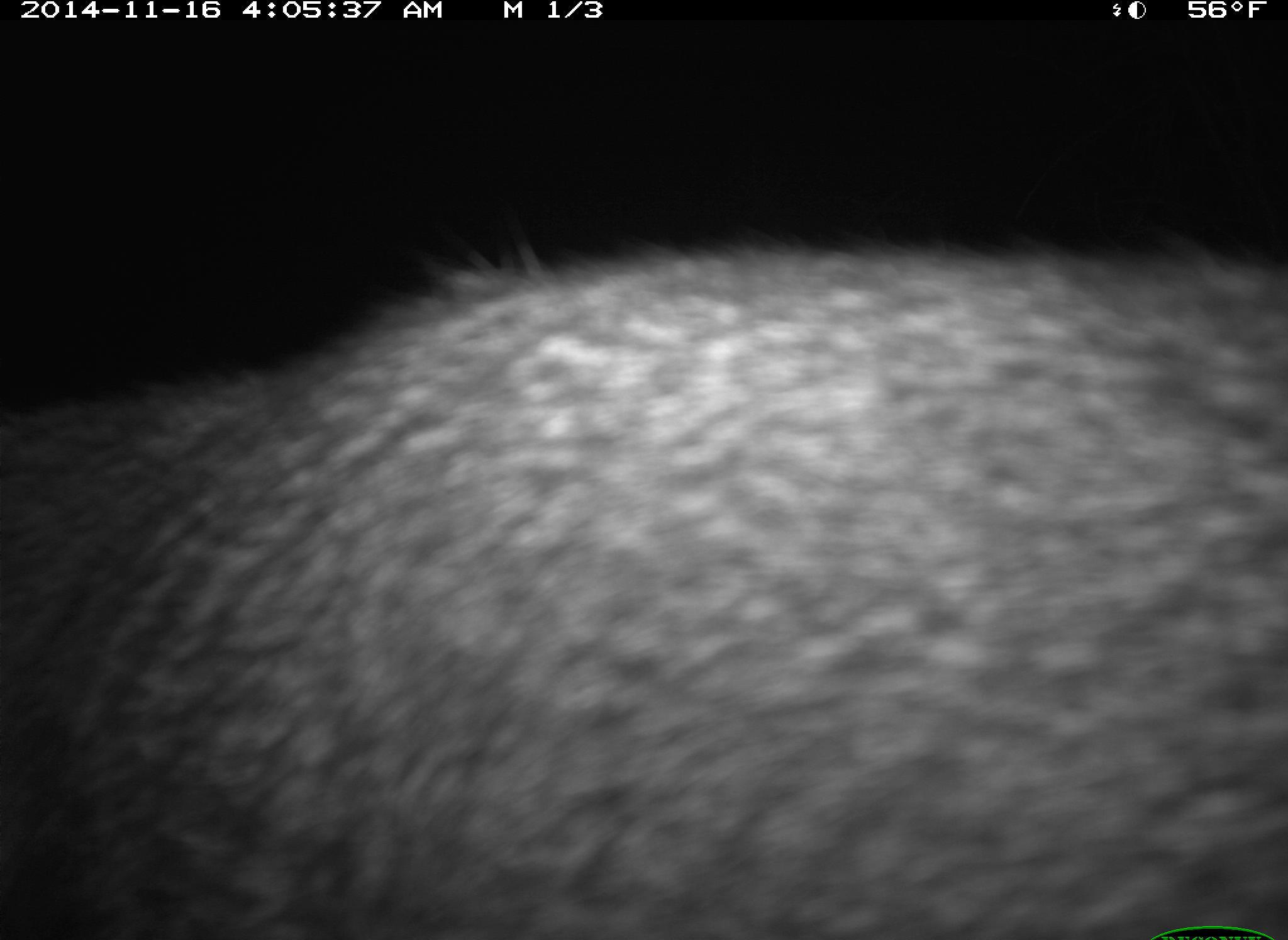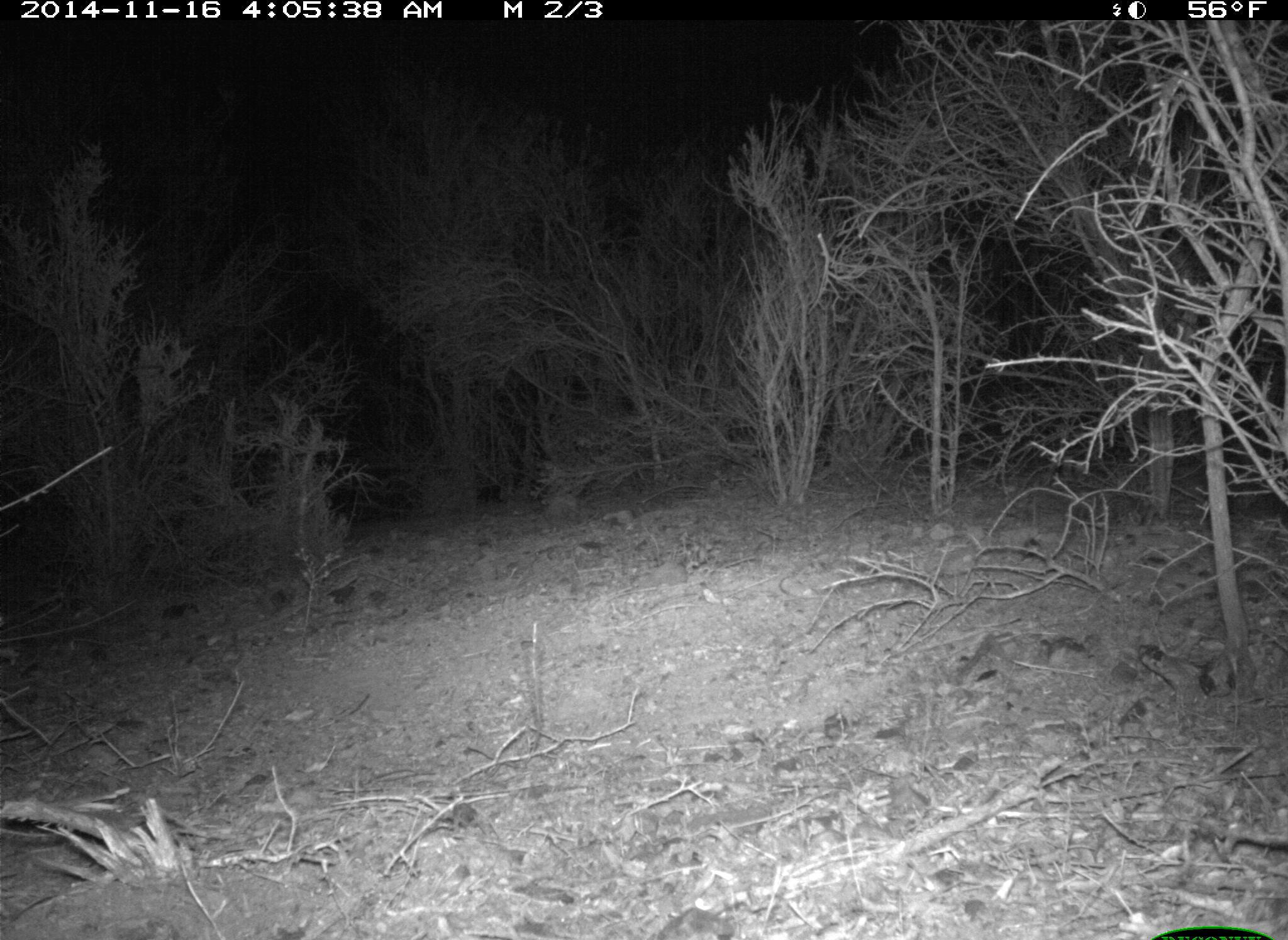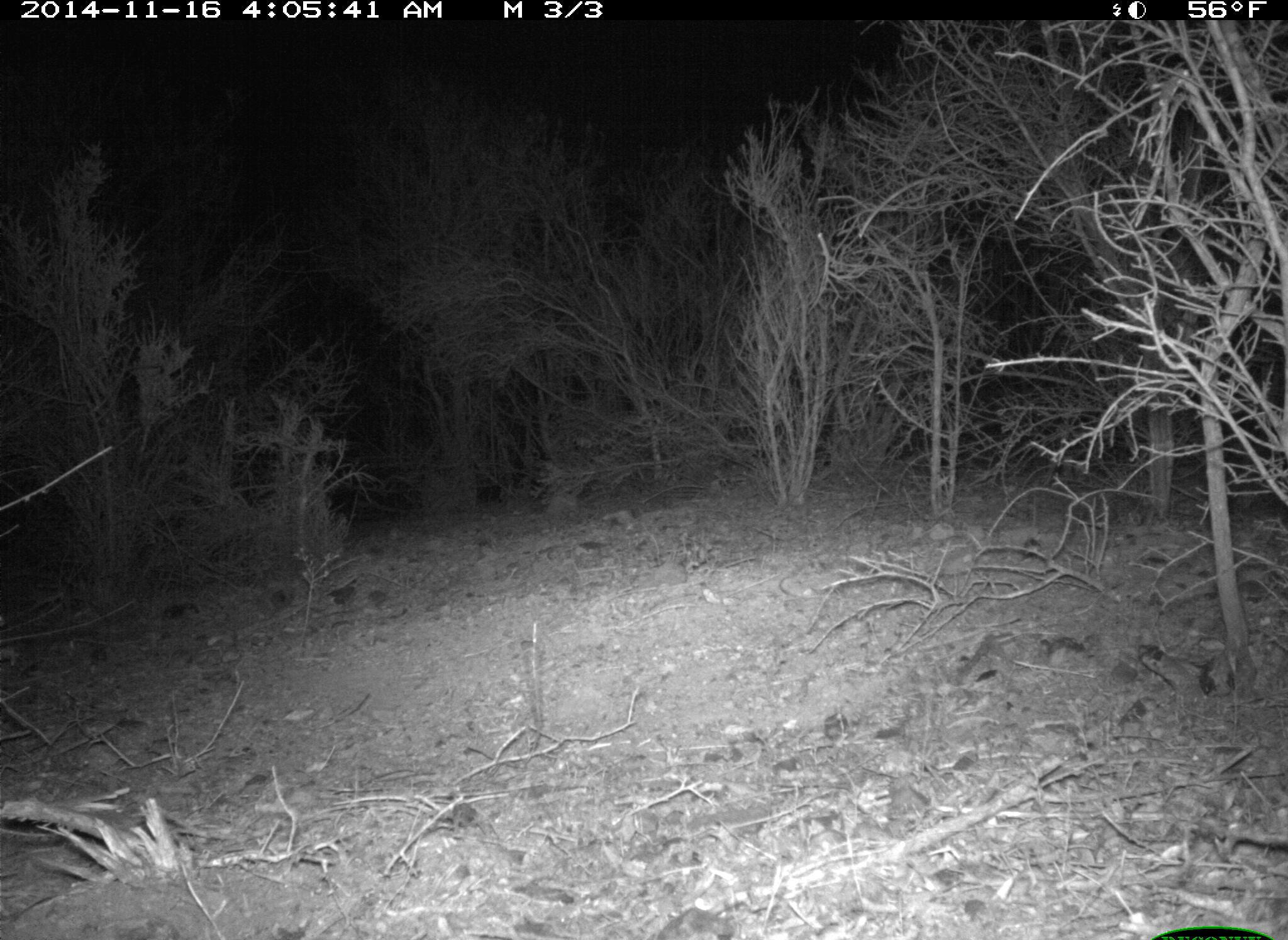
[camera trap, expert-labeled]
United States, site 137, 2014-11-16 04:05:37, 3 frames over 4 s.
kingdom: Animalia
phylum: Chordata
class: Mammalia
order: Carnivora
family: Canidae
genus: Urocyon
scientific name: Urocyon cinereoargenteus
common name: gray fox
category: fox